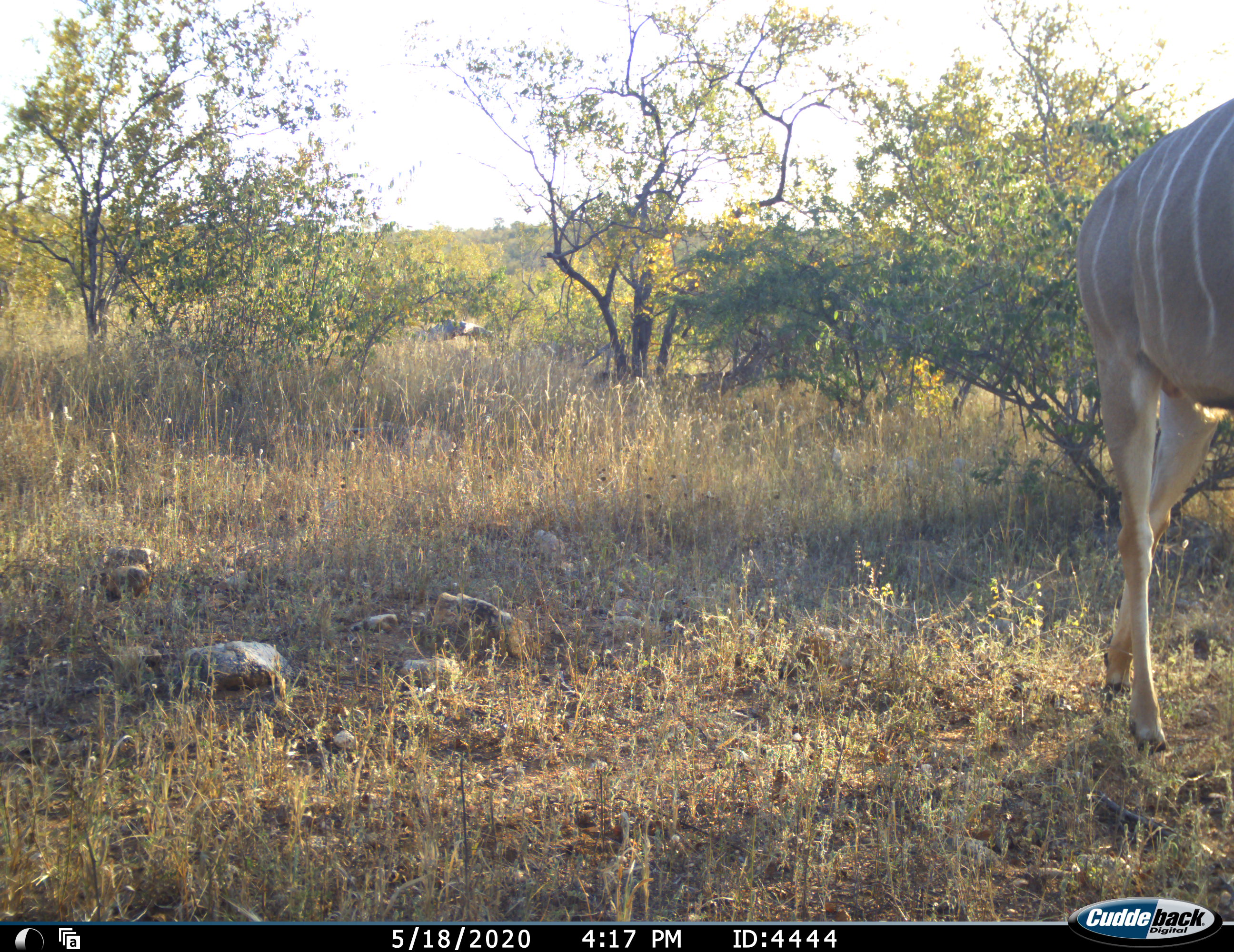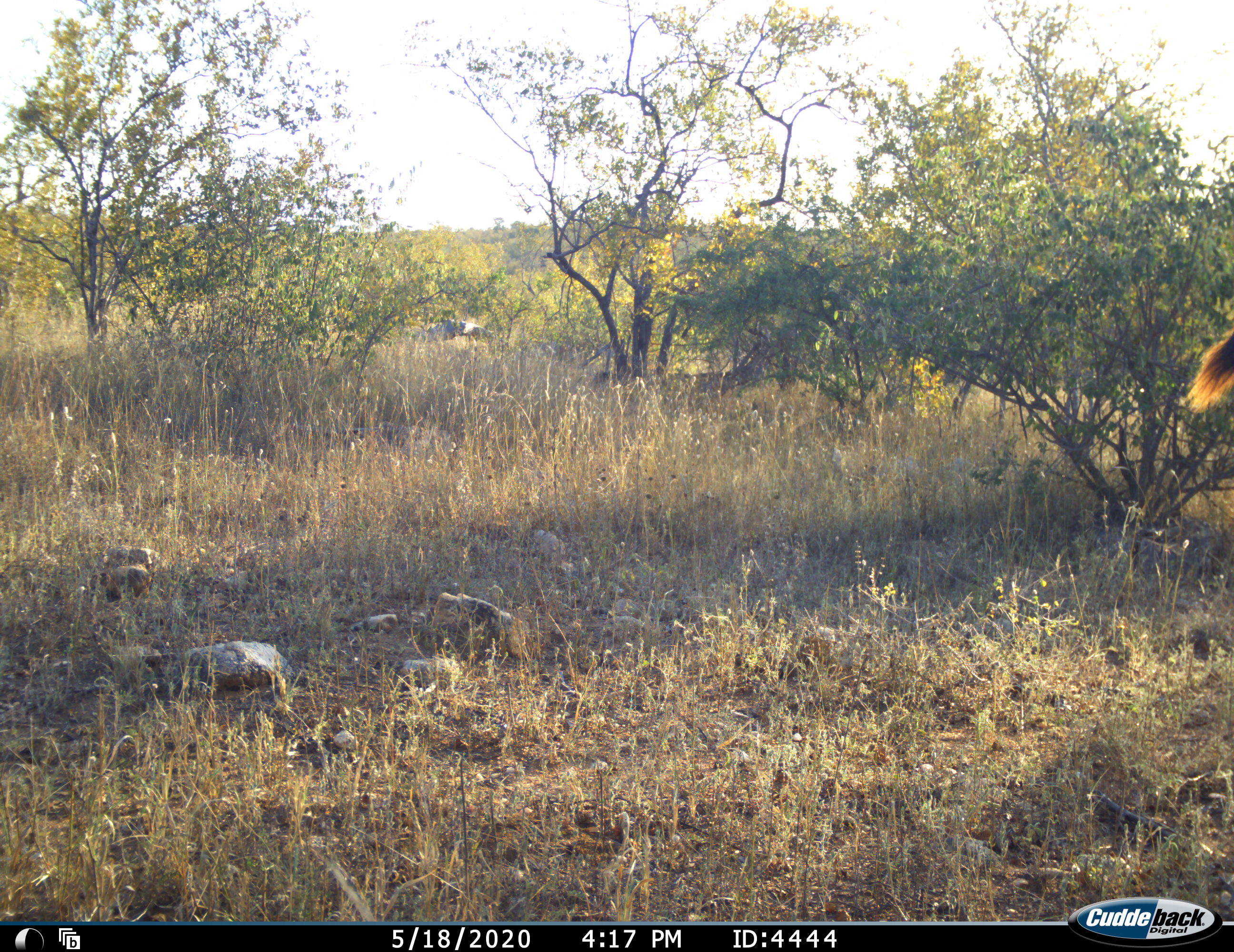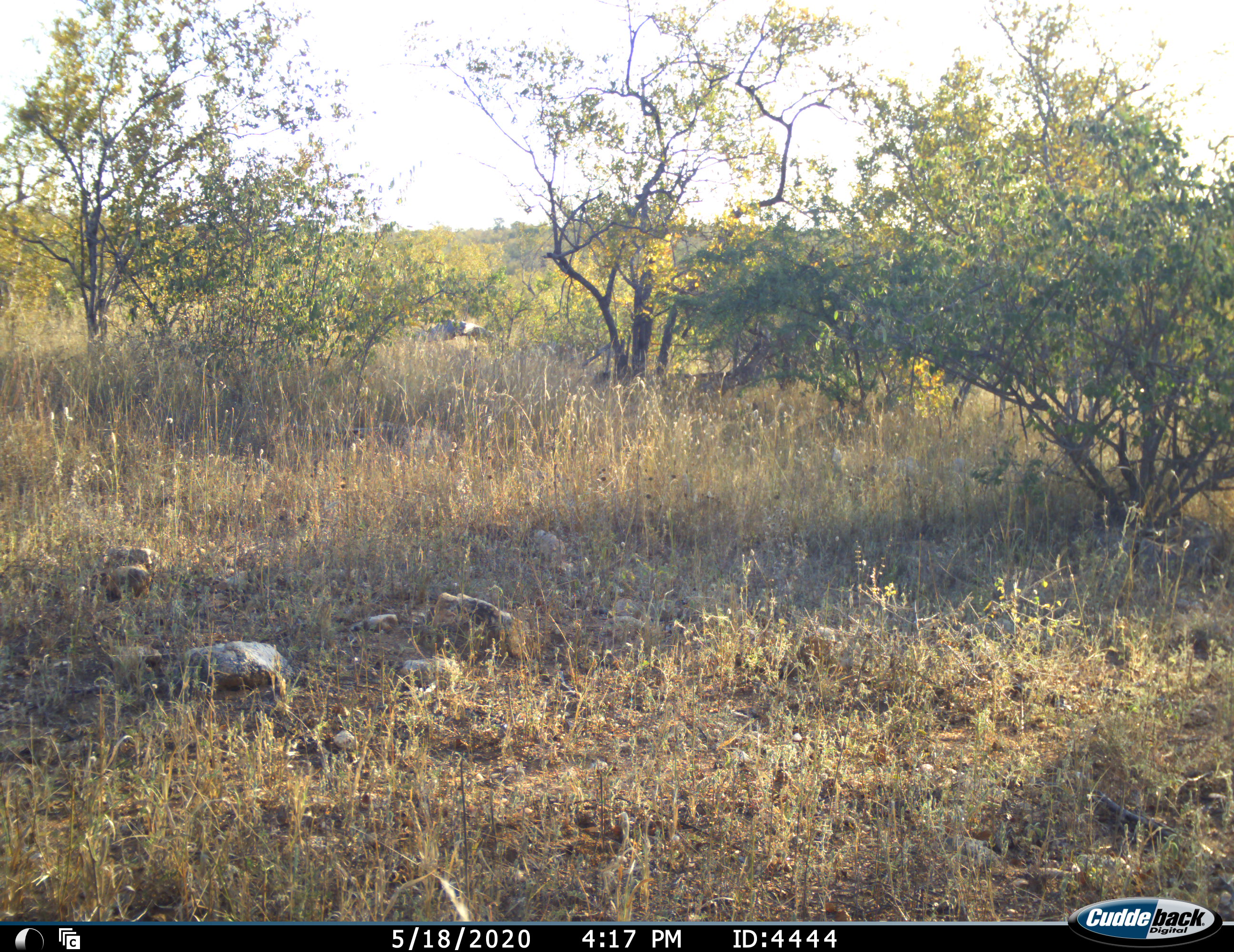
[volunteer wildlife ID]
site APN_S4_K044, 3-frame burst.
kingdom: Animalia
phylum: Chordata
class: Mammalia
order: Artiodactyla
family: Bovidae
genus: Tragelaphus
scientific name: Tragelaphus angasii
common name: nyala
Nyala (Tragelaphus angasii), count 1. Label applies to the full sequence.